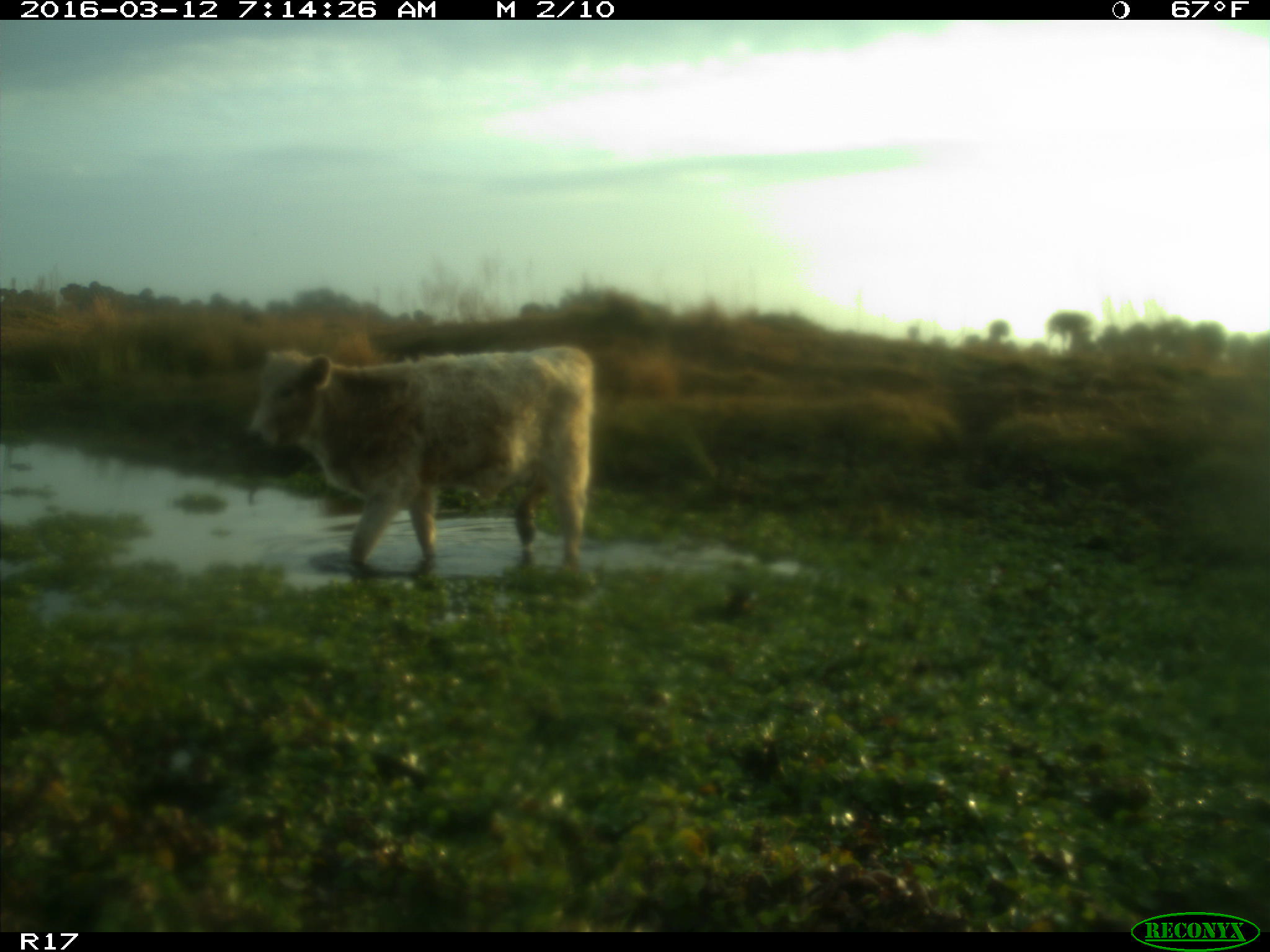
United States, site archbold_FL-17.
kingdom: Animalia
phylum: Chordata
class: Mammalia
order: Artiodactyla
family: Bovidae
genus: Bos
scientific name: Bos taurus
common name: domestic cow